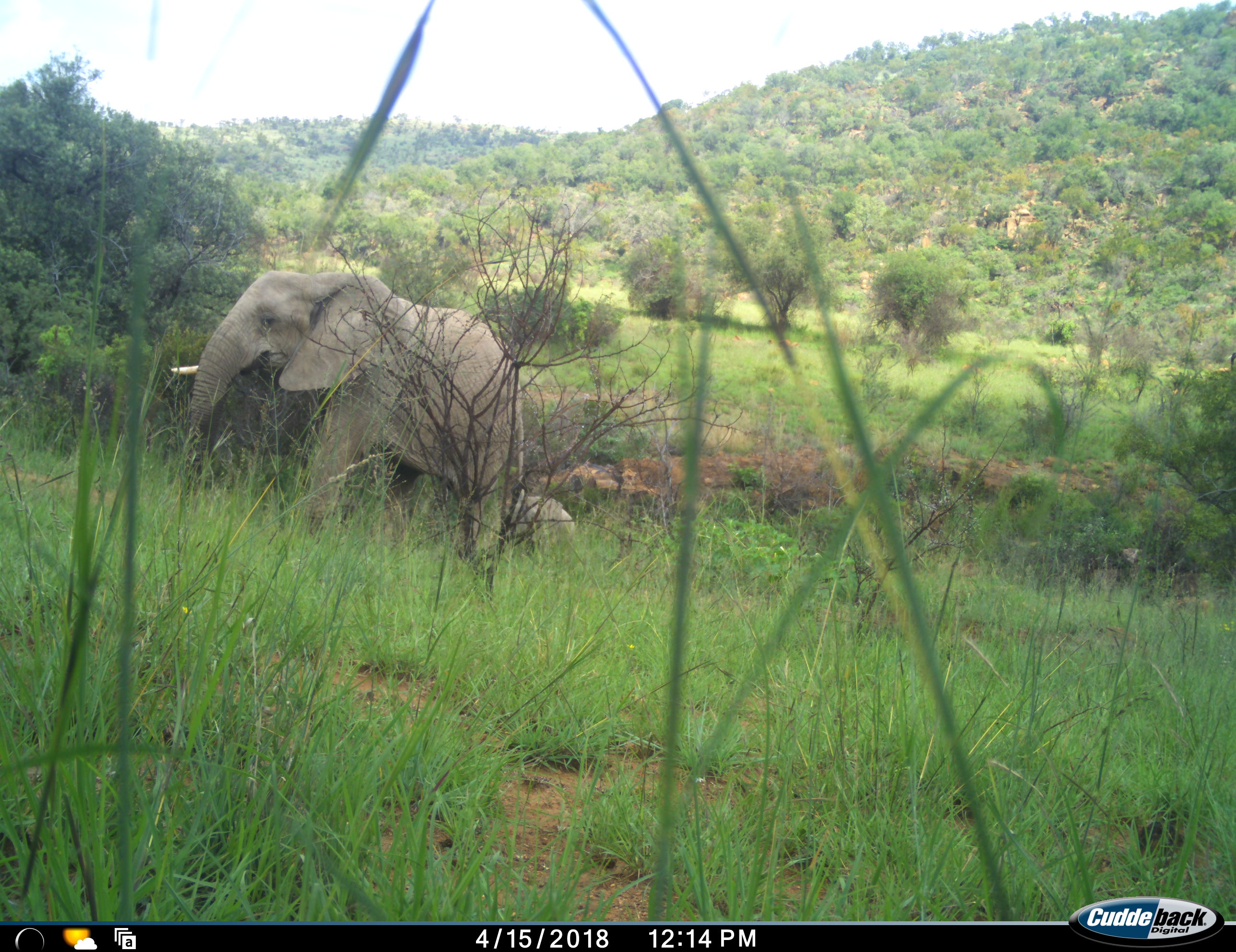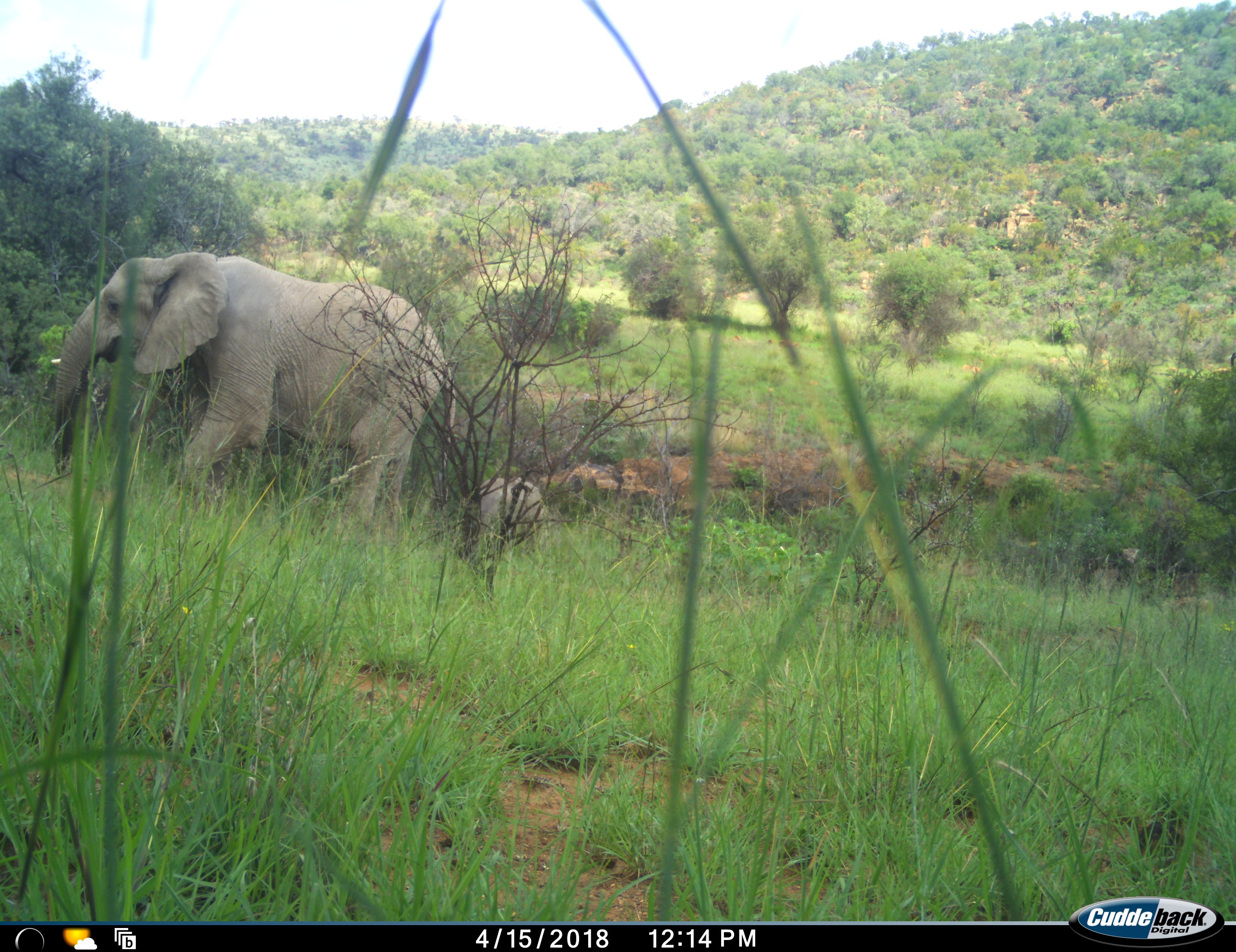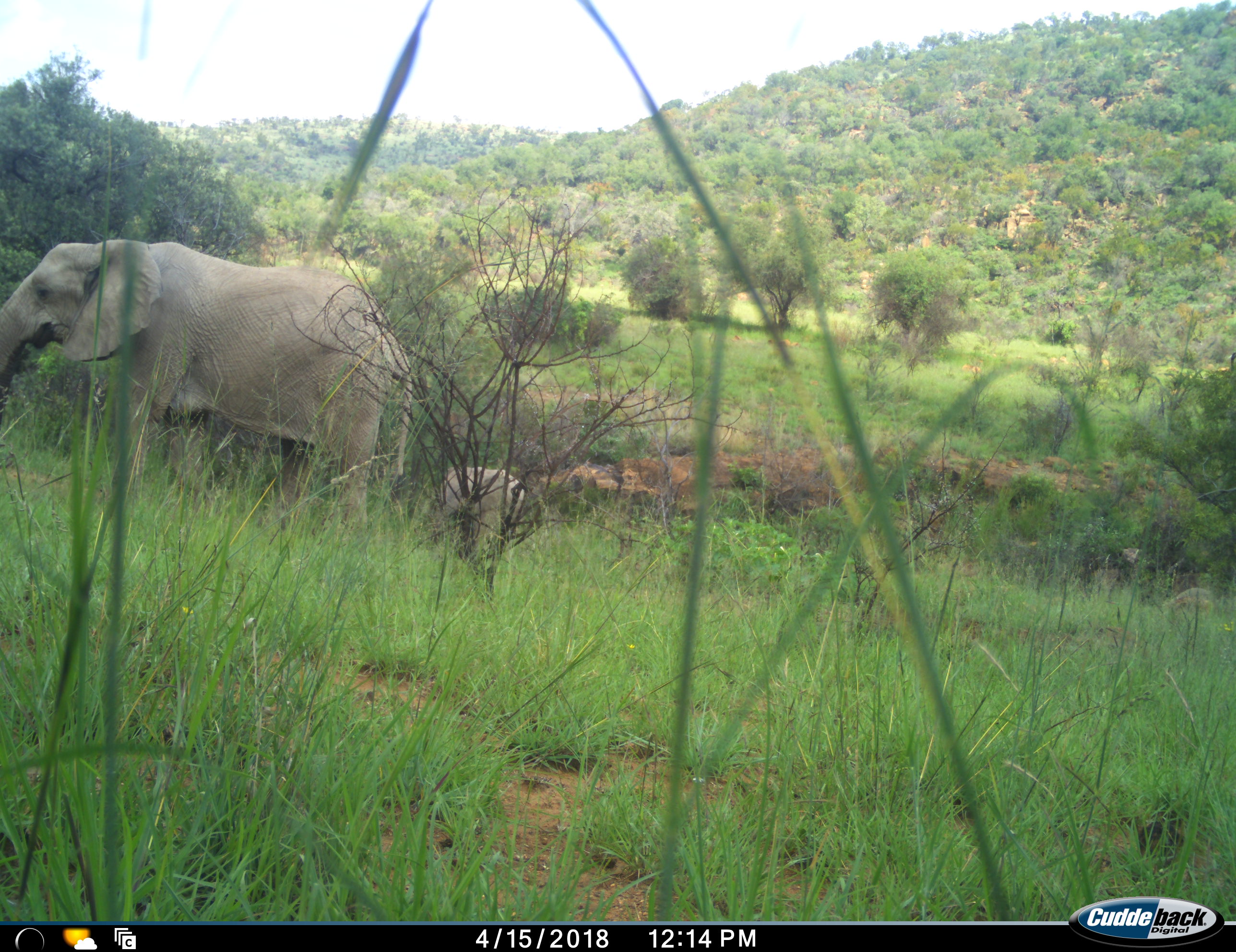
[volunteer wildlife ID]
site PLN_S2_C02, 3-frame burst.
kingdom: Animalia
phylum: Chordata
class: Mammalia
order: Proboscidea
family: Elephantidae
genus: Loxodonta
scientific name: Loxodonta africana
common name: african bush elephant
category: elephant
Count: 2.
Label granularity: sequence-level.